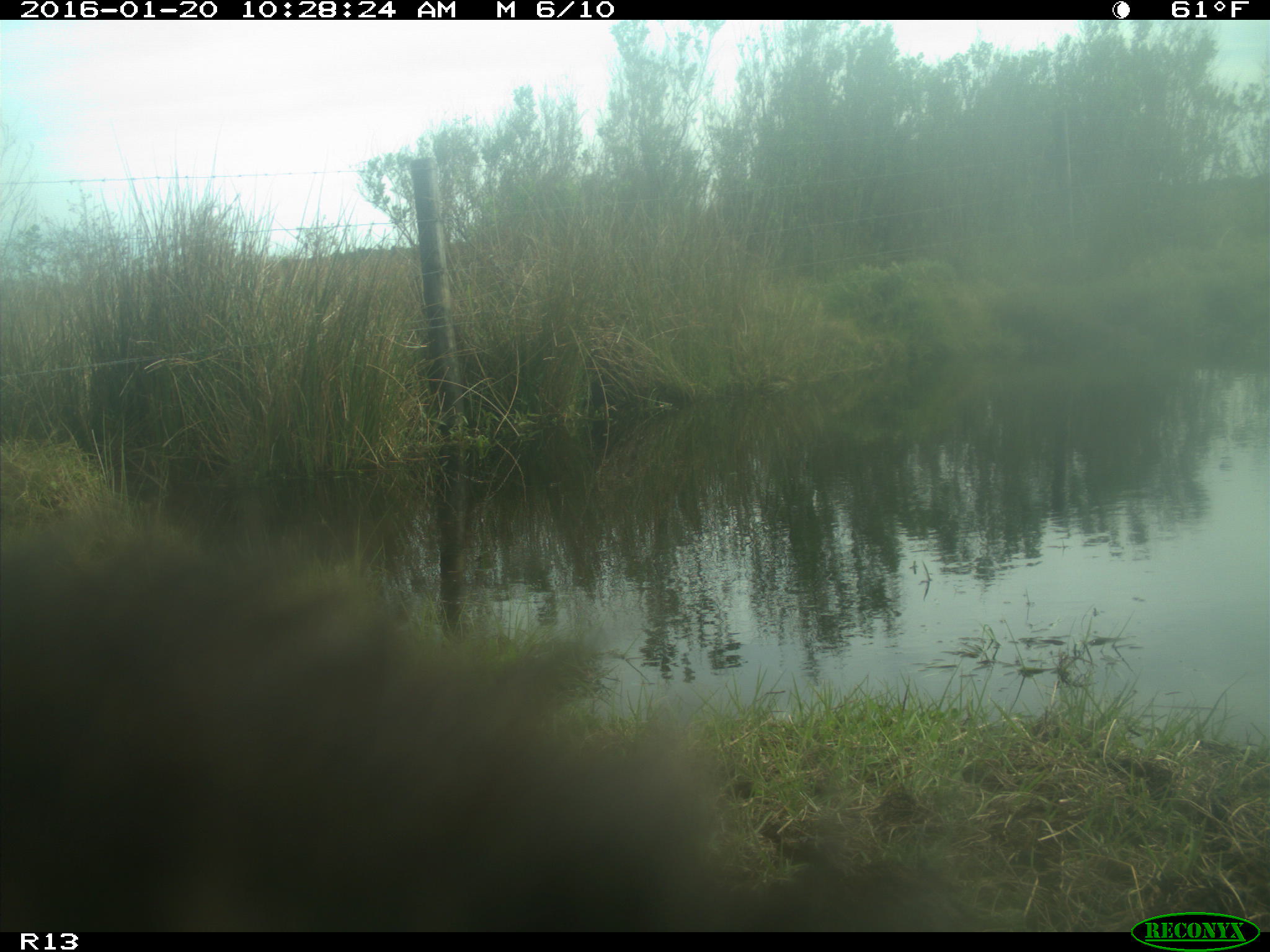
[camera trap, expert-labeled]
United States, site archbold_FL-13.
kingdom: Animalia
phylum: Chordata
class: Mammalia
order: Artiodactyla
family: Bovidae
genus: Bos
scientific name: Bos taurus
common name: domestic cow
Bos taurus (domestic cow).